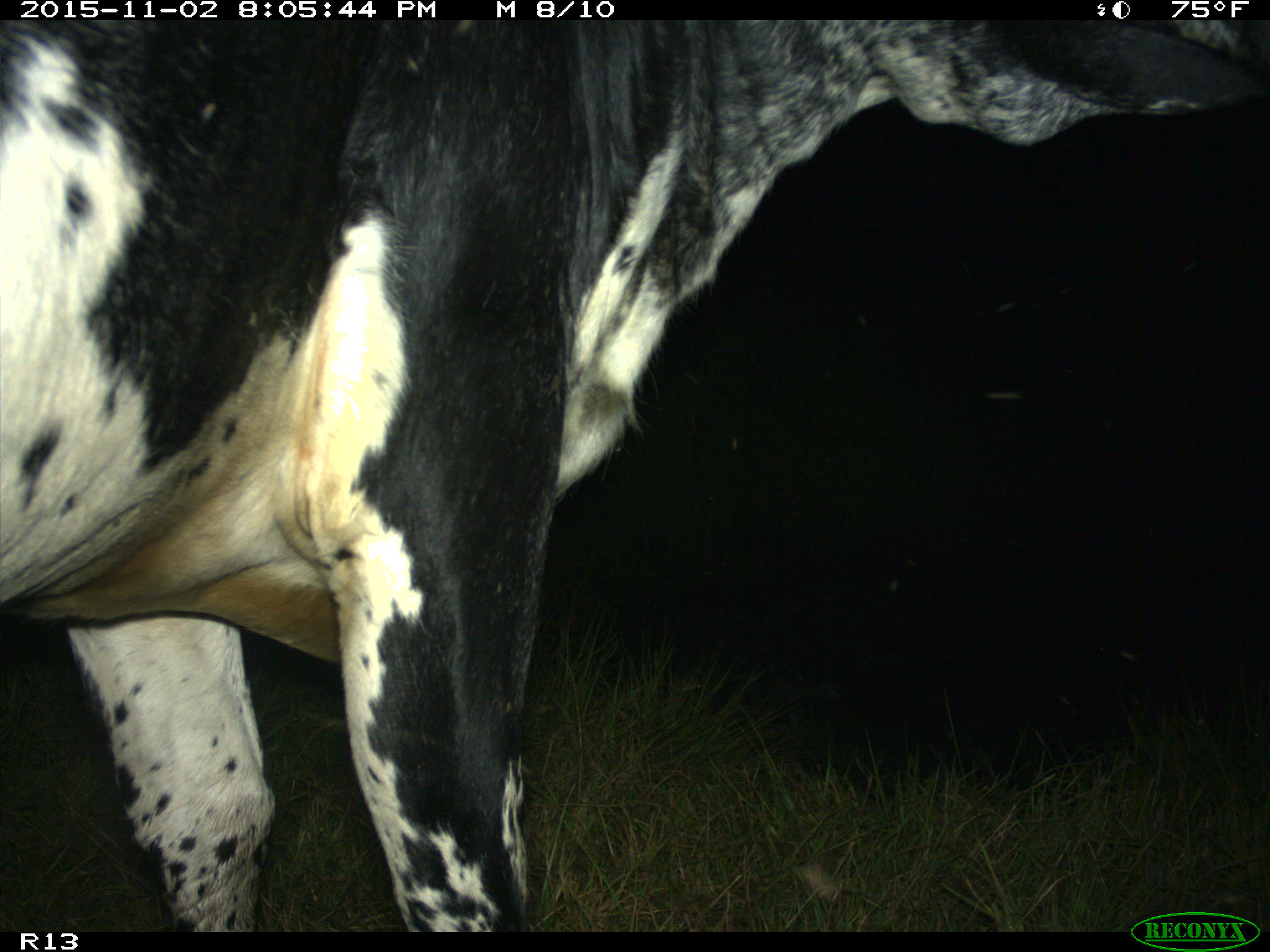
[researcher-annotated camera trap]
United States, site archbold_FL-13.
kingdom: Animalia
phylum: Chordata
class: Mammalia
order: Artiodactyla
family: Bovidae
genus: Bos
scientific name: Bos taurus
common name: domestic cow